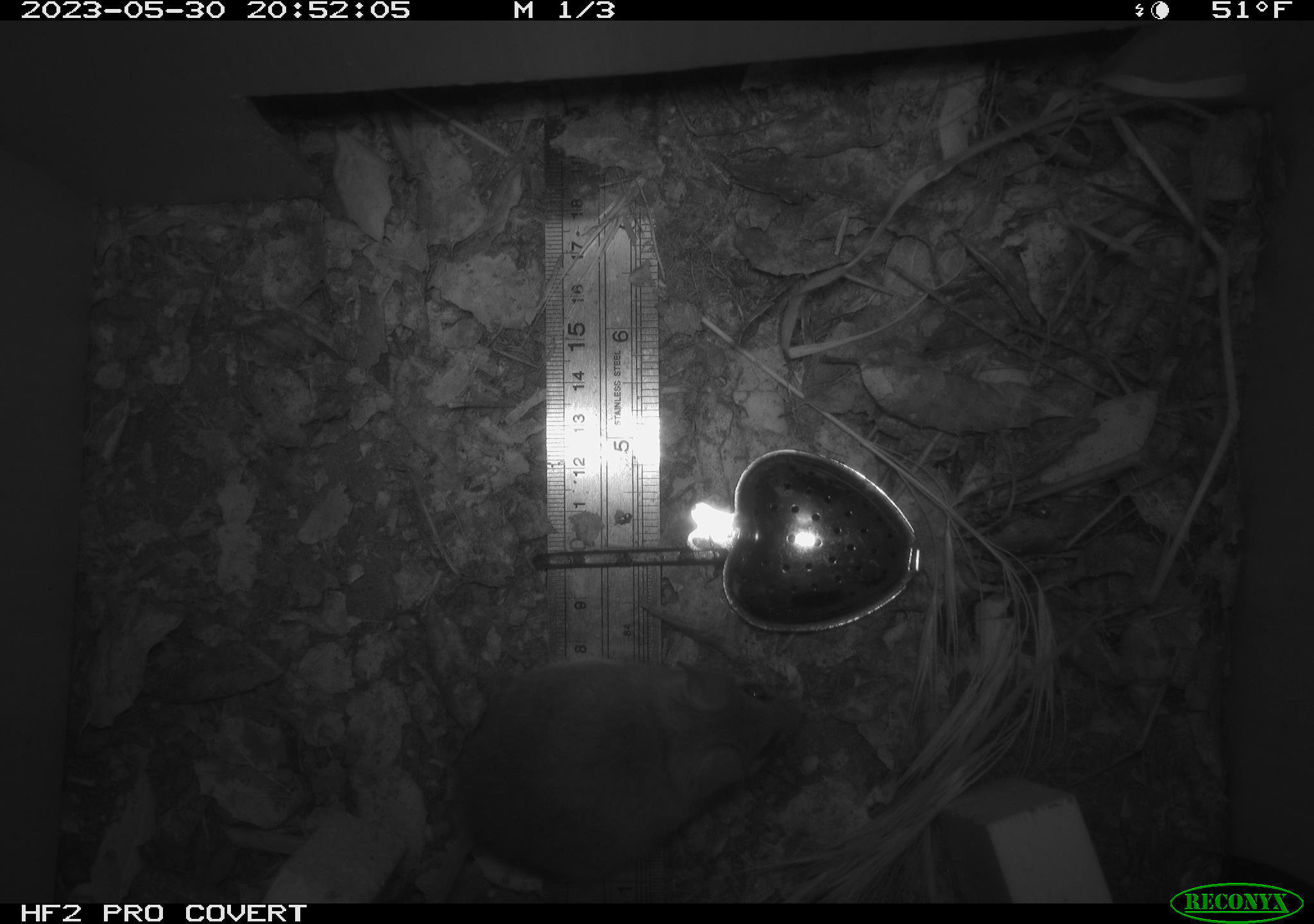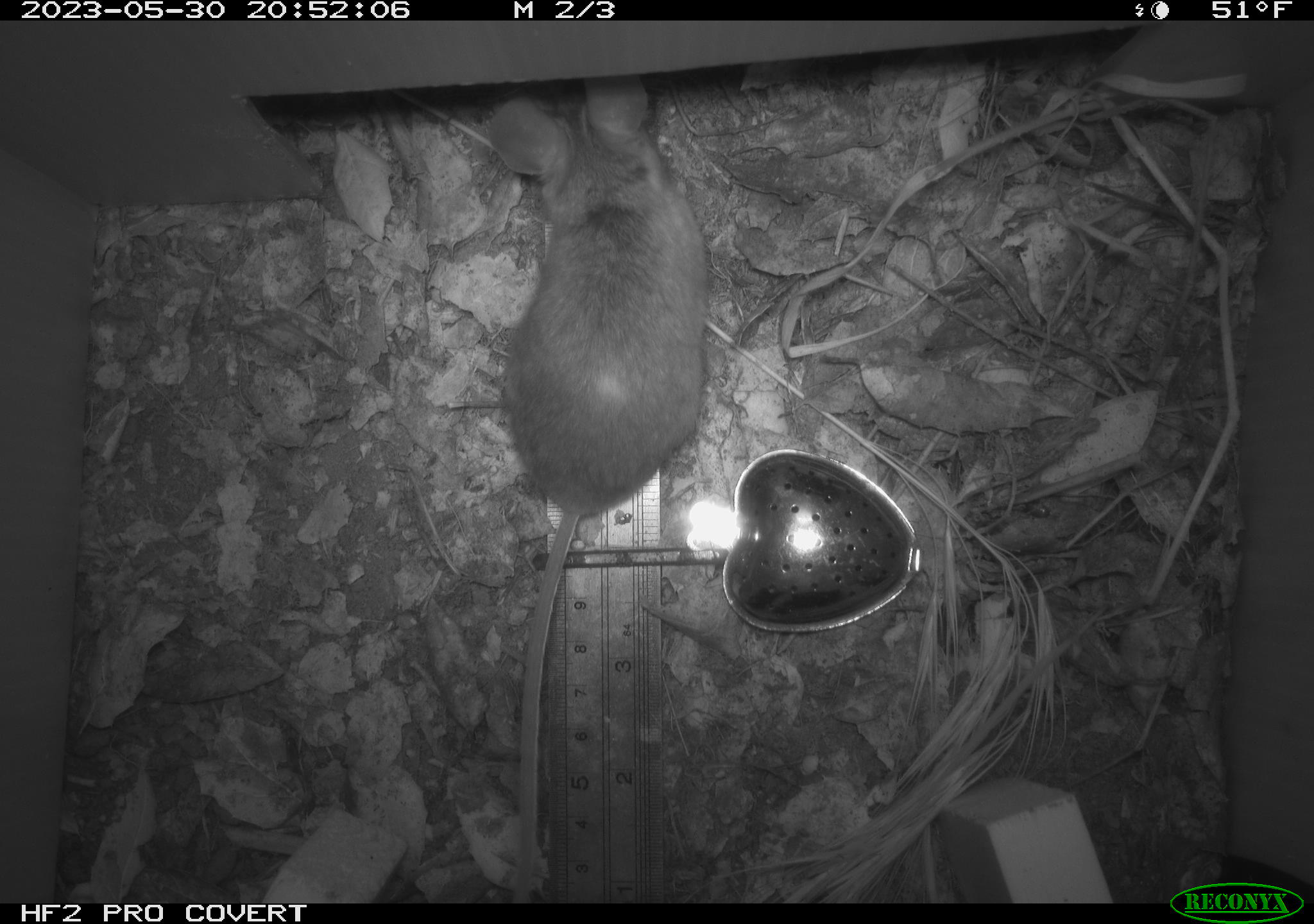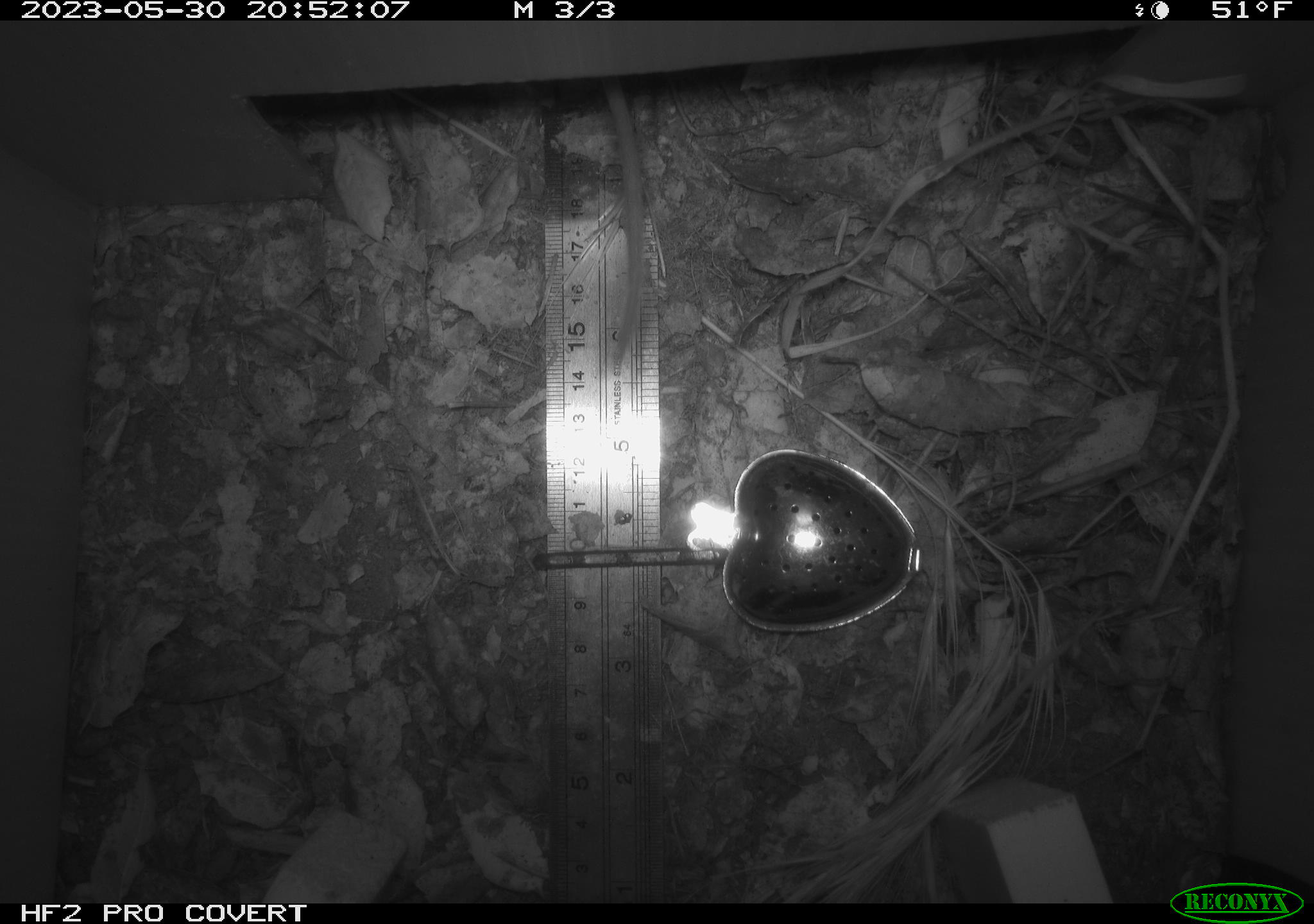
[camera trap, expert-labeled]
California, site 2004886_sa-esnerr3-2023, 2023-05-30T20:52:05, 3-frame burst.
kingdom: Animalia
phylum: Chordata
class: Mammalia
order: Rodentia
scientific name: Rodentia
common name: mouse species